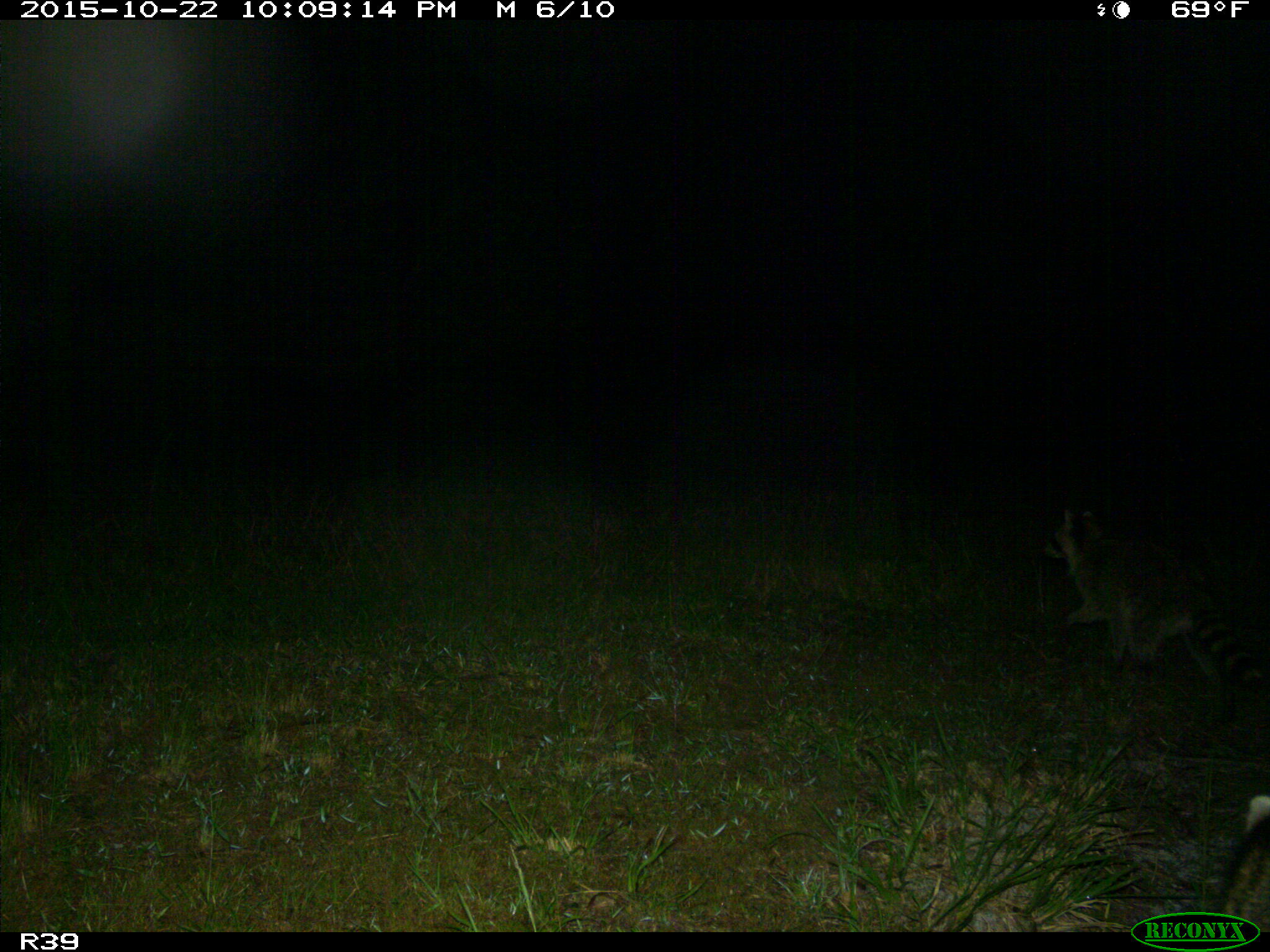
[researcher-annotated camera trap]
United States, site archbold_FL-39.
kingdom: Animalia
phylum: Chordata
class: Mammalia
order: Carnivora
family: Procyonidae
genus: Procyon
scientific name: Procyon lotor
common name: common raccoon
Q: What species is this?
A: Procyon lotor (common raccoon).